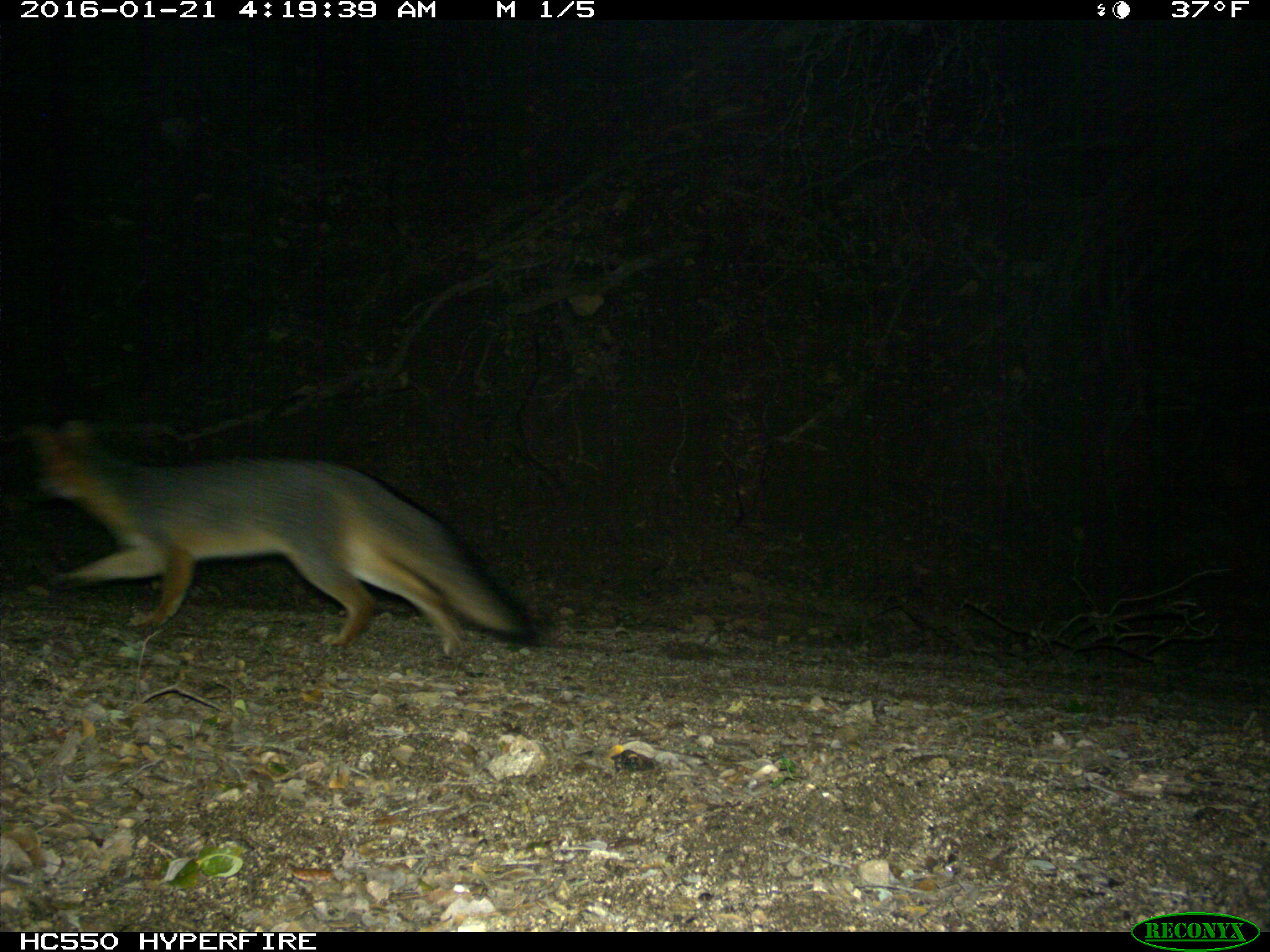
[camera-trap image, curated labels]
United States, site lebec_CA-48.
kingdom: Animalia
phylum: Chordata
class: Mammalia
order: Carnivora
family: Canidae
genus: Urocyon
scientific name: Urocyon cinereoargenteus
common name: gray fox